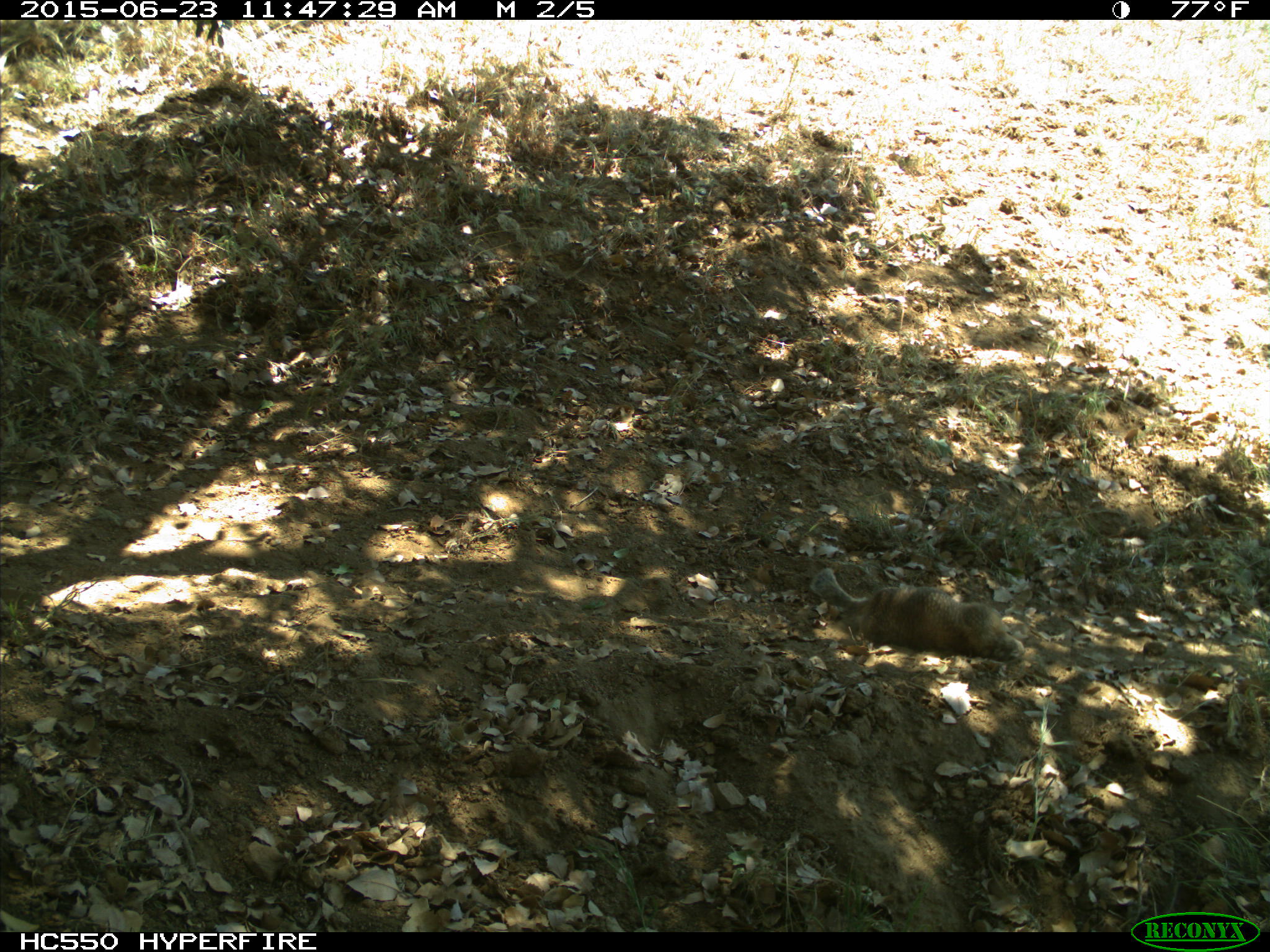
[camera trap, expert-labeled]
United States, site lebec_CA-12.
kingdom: Animalia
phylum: Chordata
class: Mammalia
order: Rodentia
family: Sciuridae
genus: Otospermophilus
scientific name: Otospermophilus beecheyi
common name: california ground squirrel